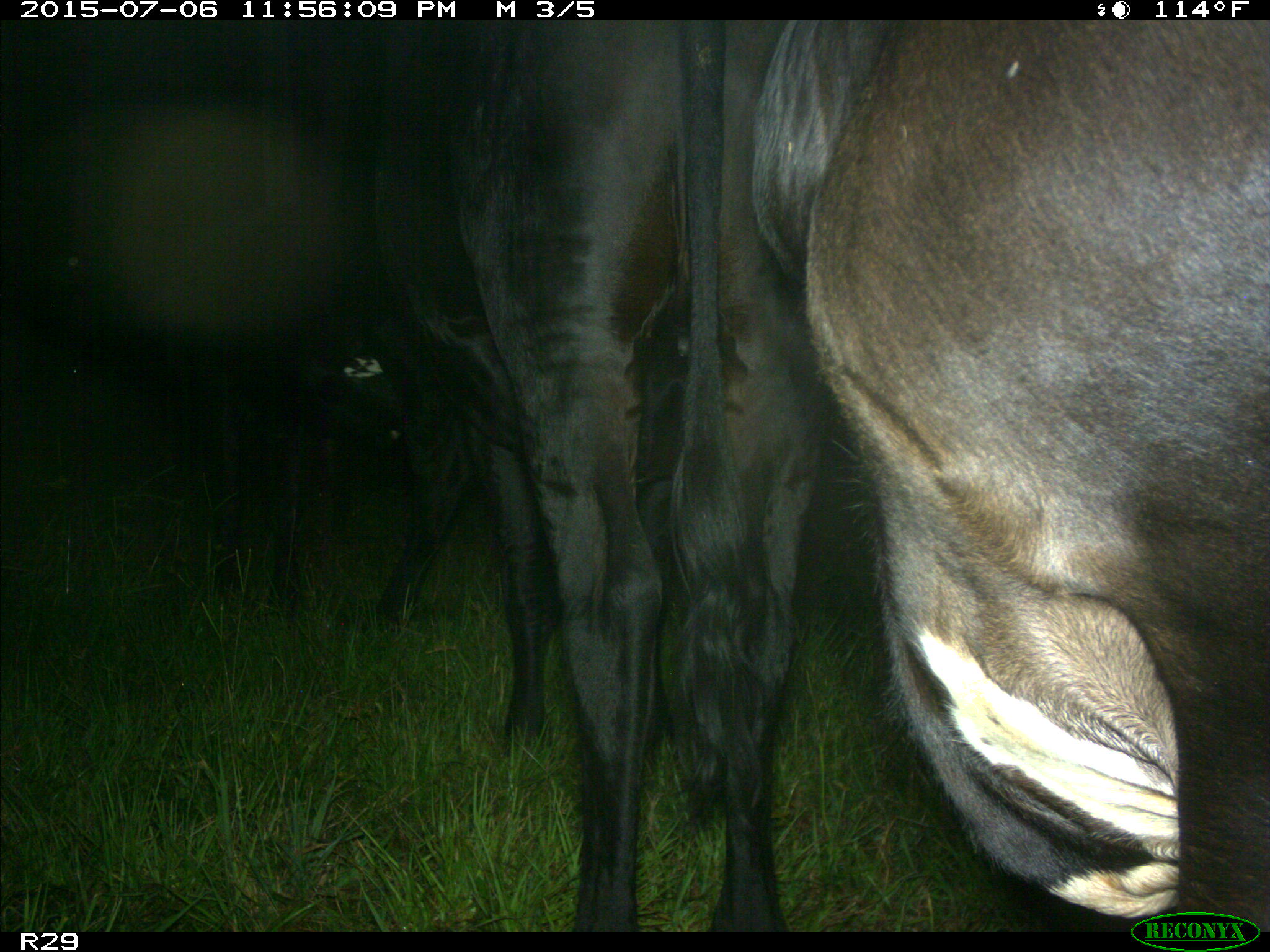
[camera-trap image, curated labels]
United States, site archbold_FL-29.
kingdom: Animalia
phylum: Chordata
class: Mammalia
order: Artiodactyla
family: Bovidae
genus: Bos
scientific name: Bos taurus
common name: domestic cow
Bos taurus (domestic cow).